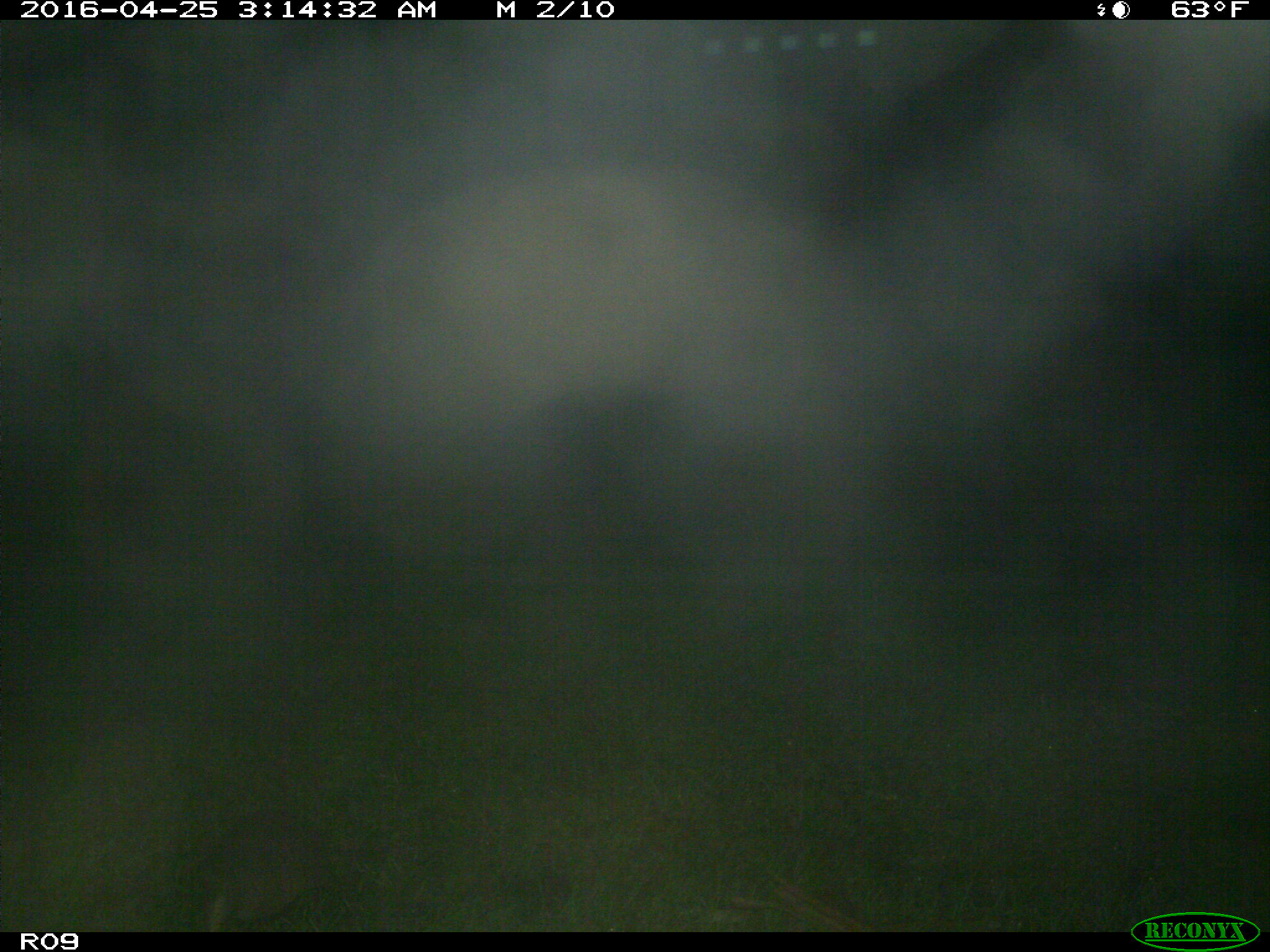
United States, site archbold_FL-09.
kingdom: Animalia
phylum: Chordata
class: Mammalia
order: Cingulata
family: Dasypodidae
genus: Dasypus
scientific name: Dasypus novemcinctus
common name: nine-banded armadillo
Dasypus novemcinctus (nine-banded armadillo).